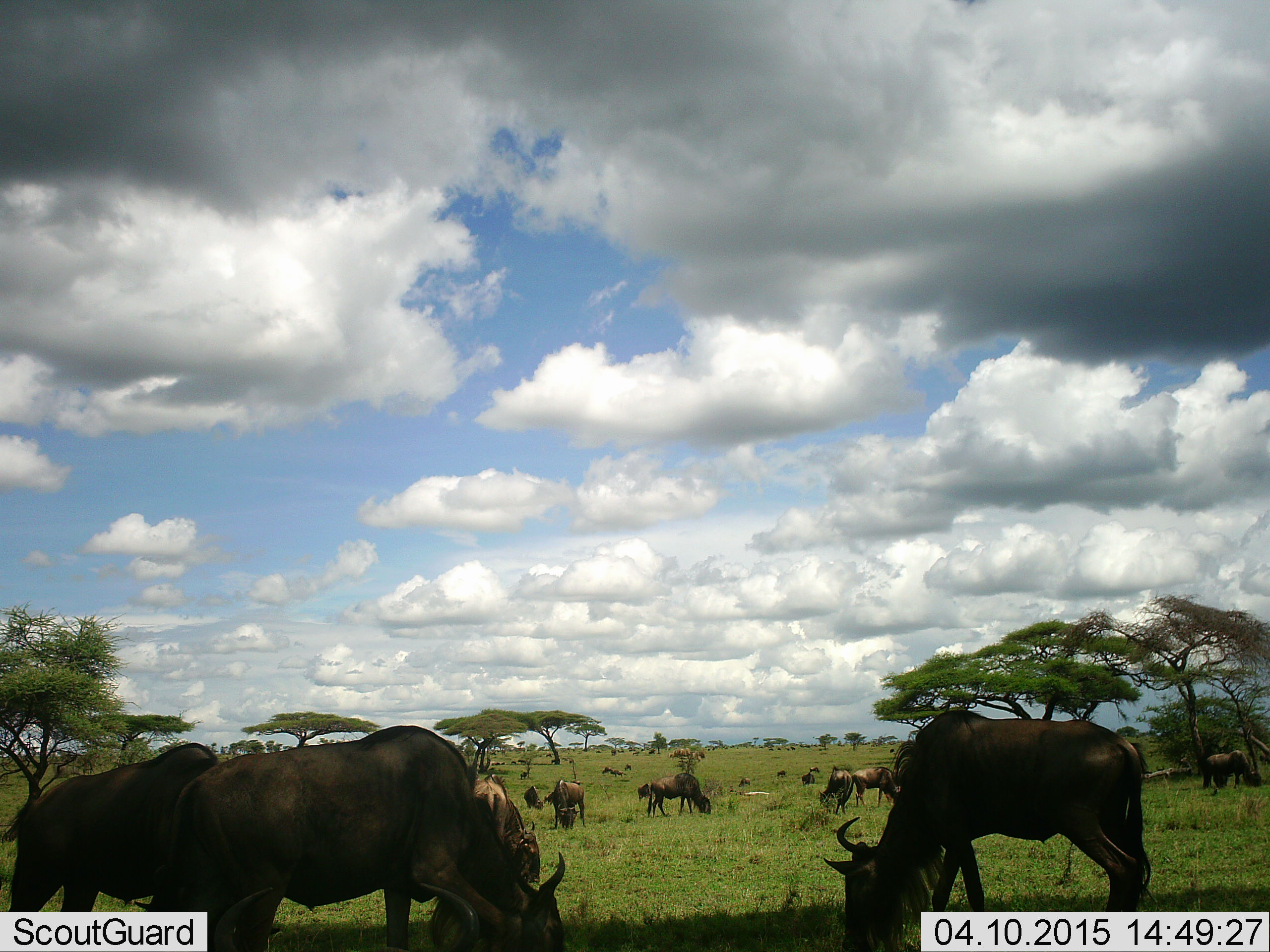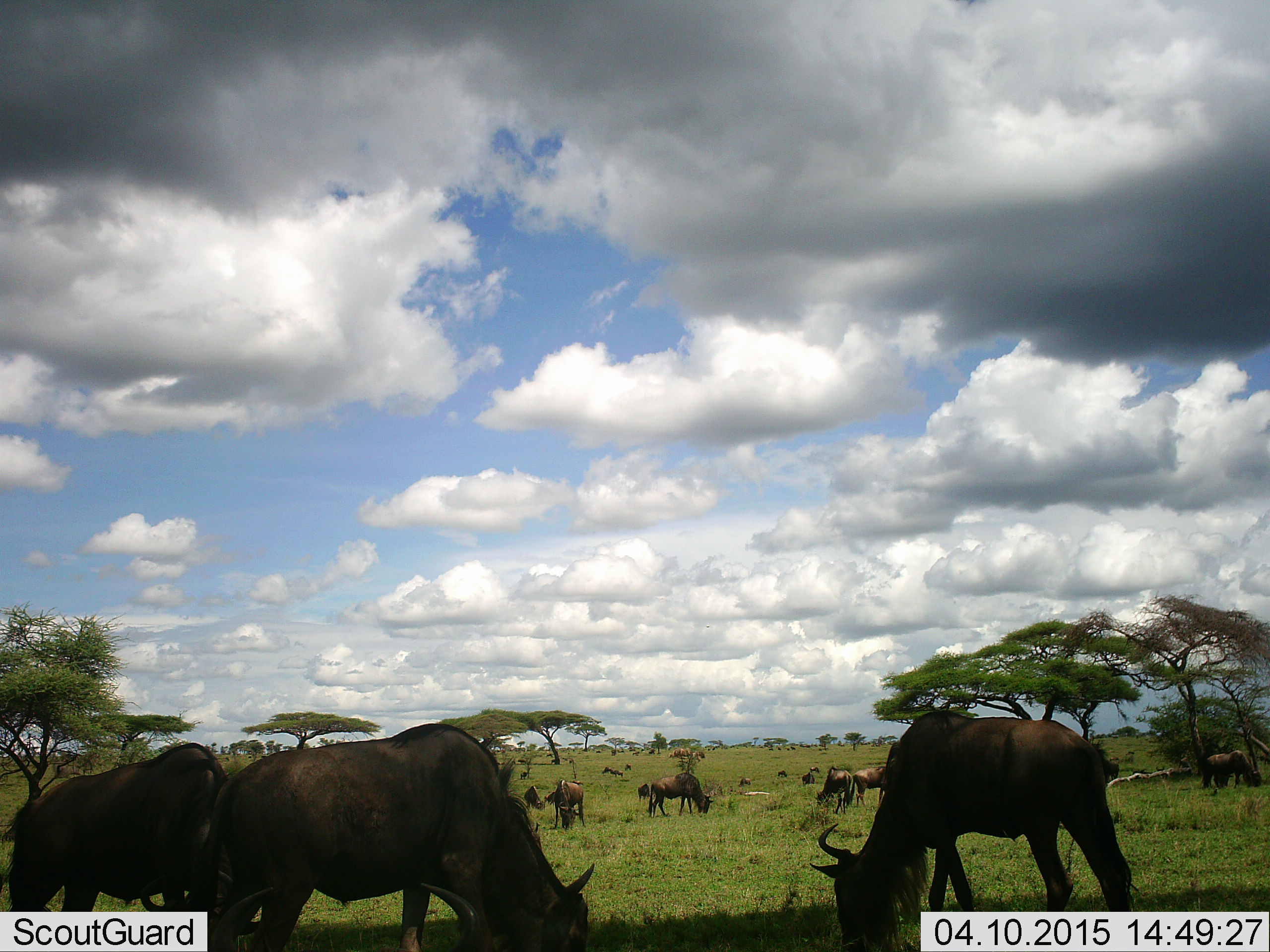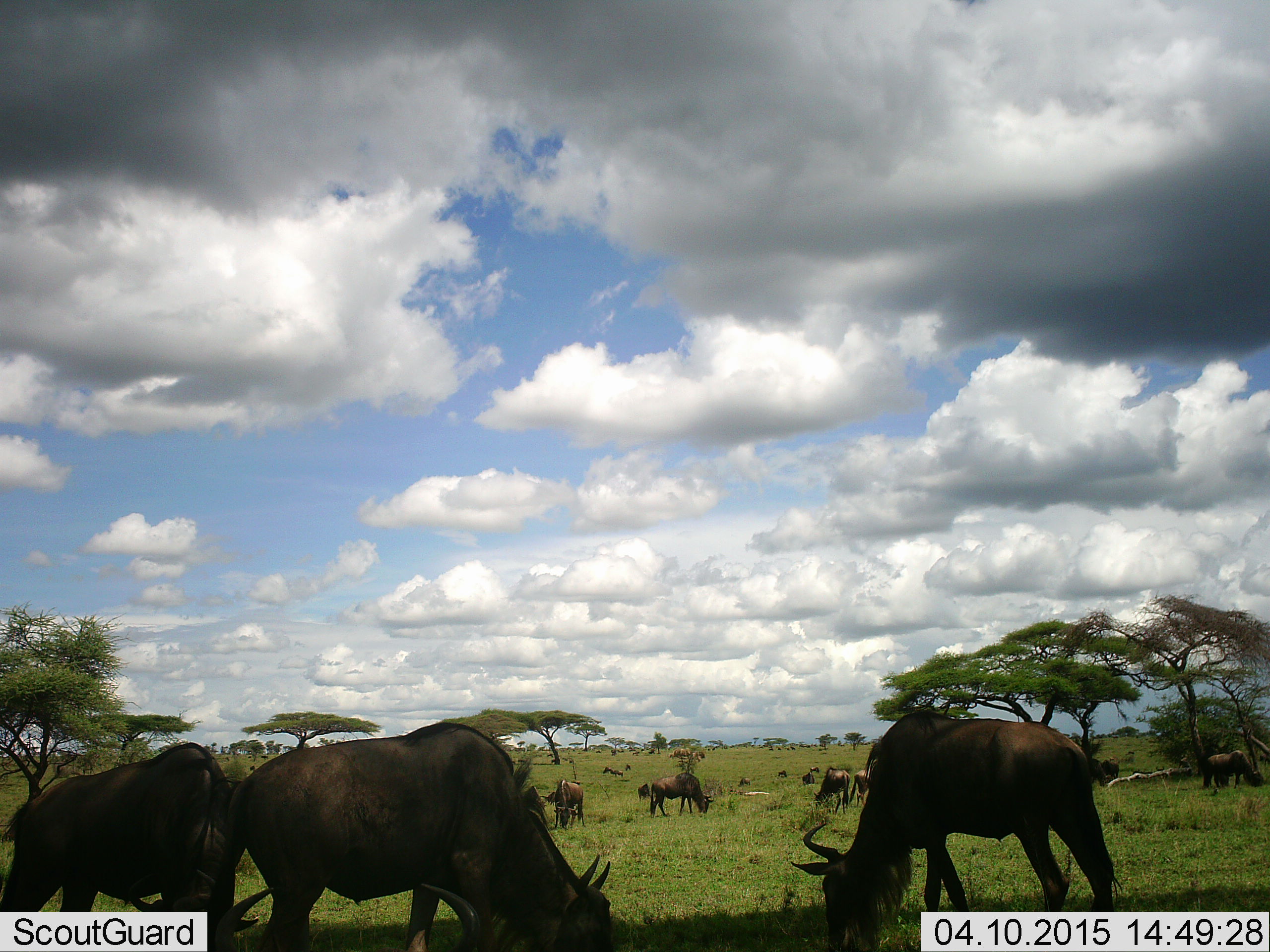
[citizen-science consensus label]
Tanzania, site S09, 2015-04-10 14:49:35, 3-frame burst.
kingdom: Animalia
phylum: Chordata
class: Mammalia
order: Artiodactyla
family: Bovidae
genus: Connochaetes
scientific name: Connochaetes taurinus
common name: blue wildebeest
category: wildebeest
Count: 11-50.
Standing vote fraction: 10%.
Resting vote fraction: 0%.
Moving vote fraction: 10%.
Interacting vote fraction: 0%.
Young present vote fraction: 0%.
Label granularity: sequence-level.